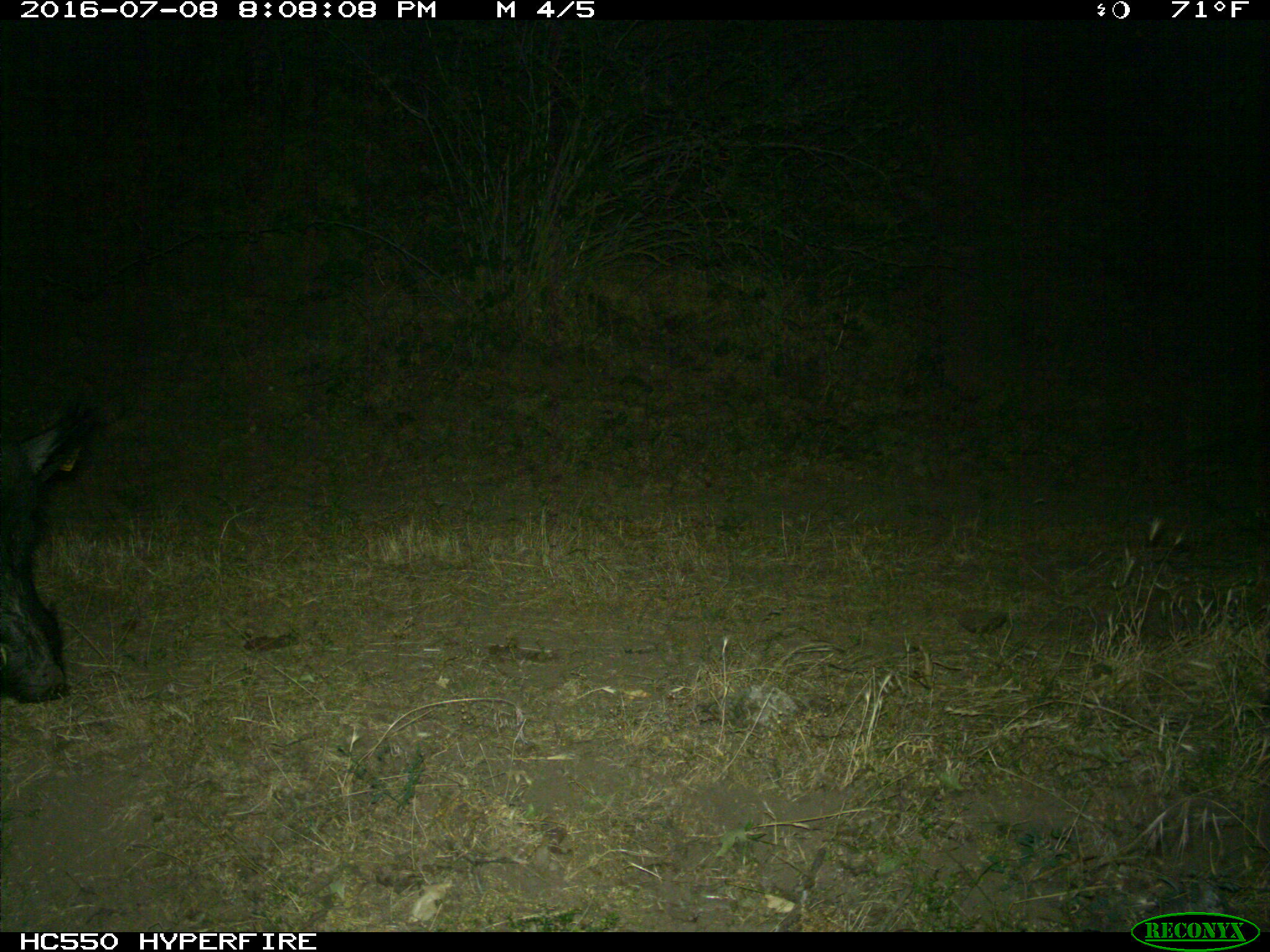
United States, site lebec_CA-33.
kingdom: Animalia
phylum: Chordata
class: Mammalia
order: Artiodactyla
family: Suidae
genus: Sus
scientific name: Sus scrofa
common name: wild boar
Sus scrofa (wild boar).